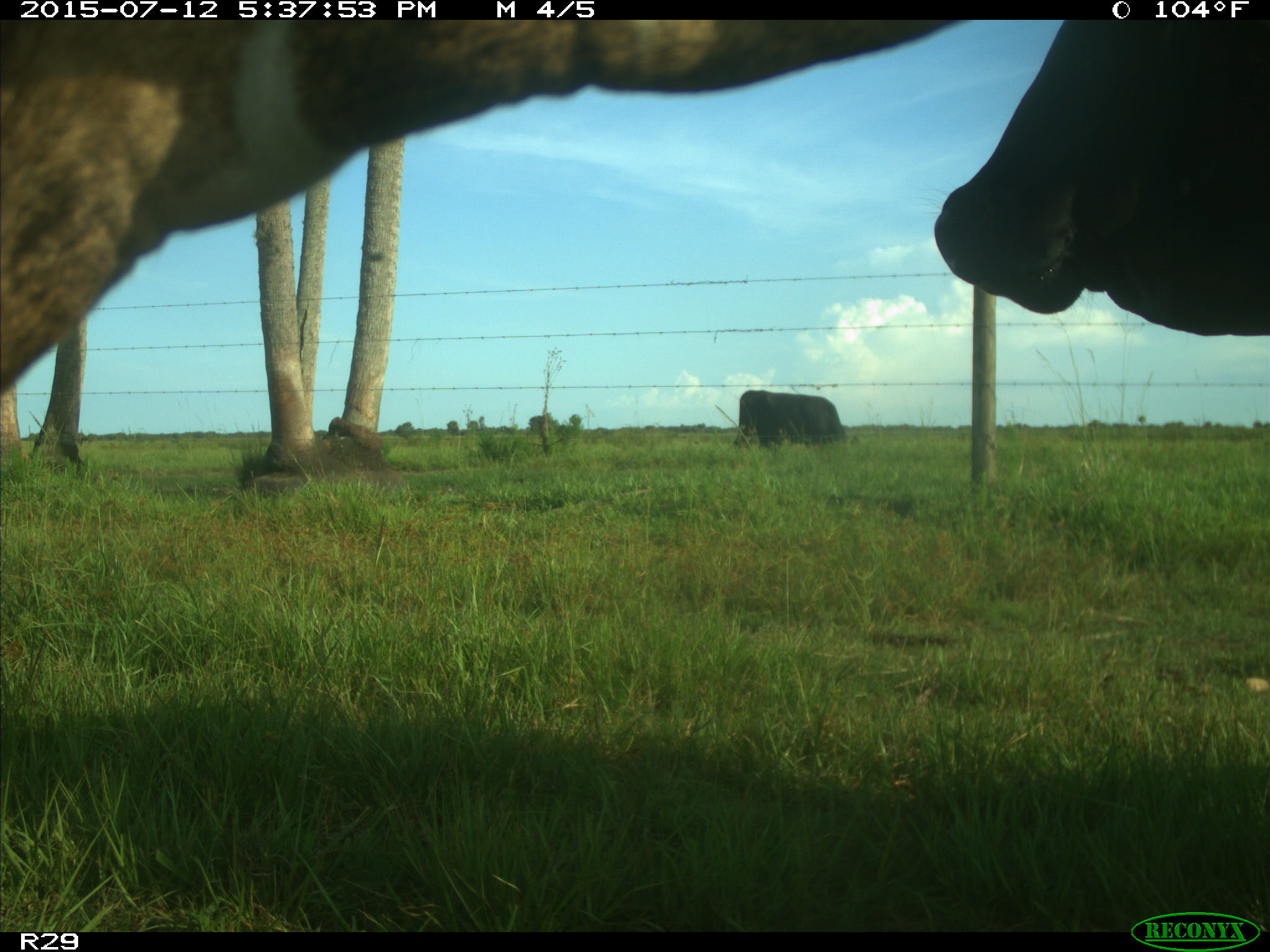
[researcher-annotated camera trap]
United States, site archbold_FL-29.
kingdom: Animalia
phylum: Chordata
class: Mammalia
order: Artiodactyla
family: Bovidae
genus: Bos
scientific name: Bos taurus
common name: domestic cow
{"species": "Bos taurus (domestic cow)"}